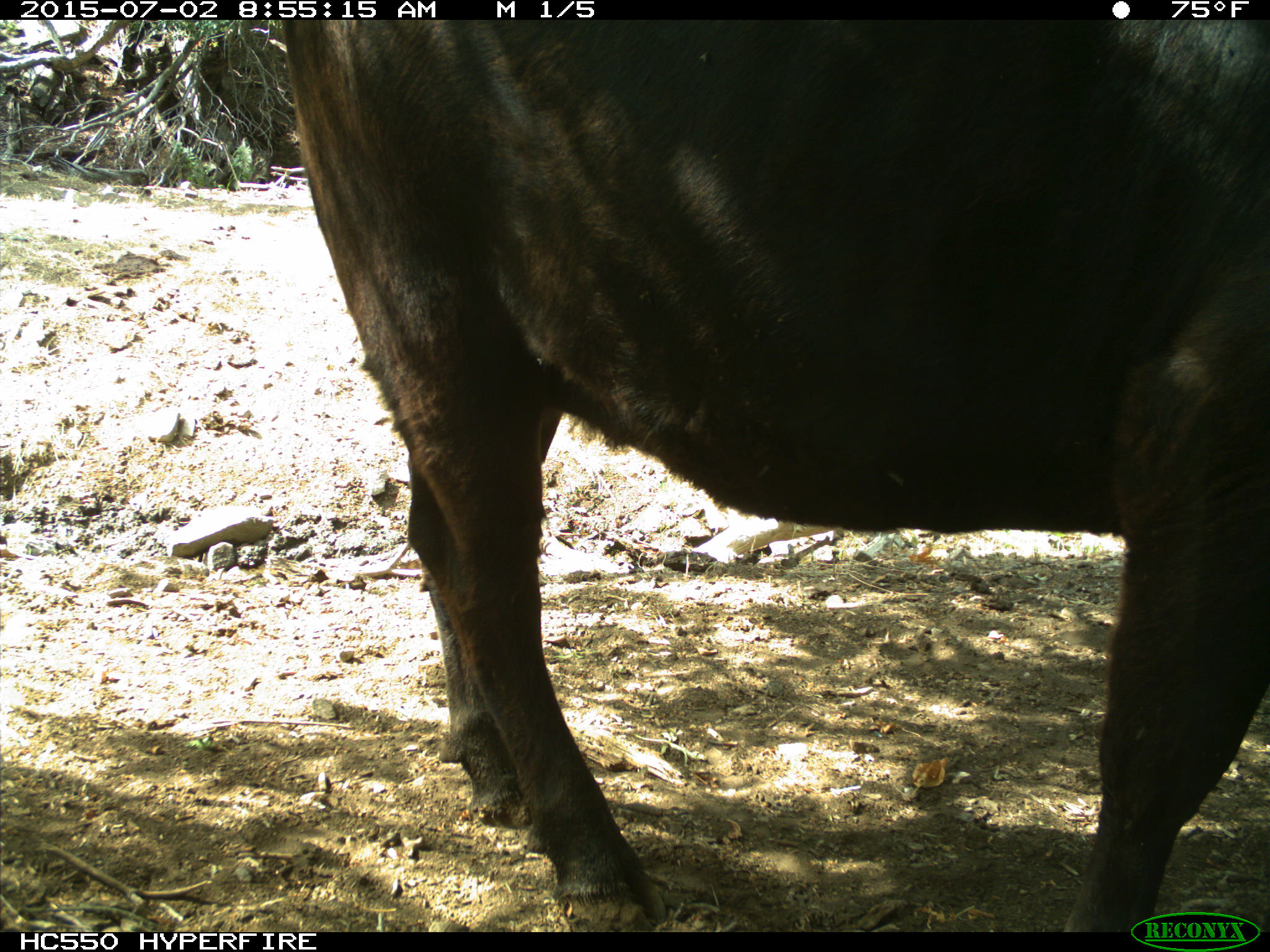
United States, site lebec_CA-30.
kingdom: Animalia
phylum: Chordata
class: Mammalia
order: Artiodactyla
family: Bovidae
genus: Bos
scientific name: Bos taurus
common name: domestic cow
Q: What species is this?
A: Bos taurus (domestic cow).